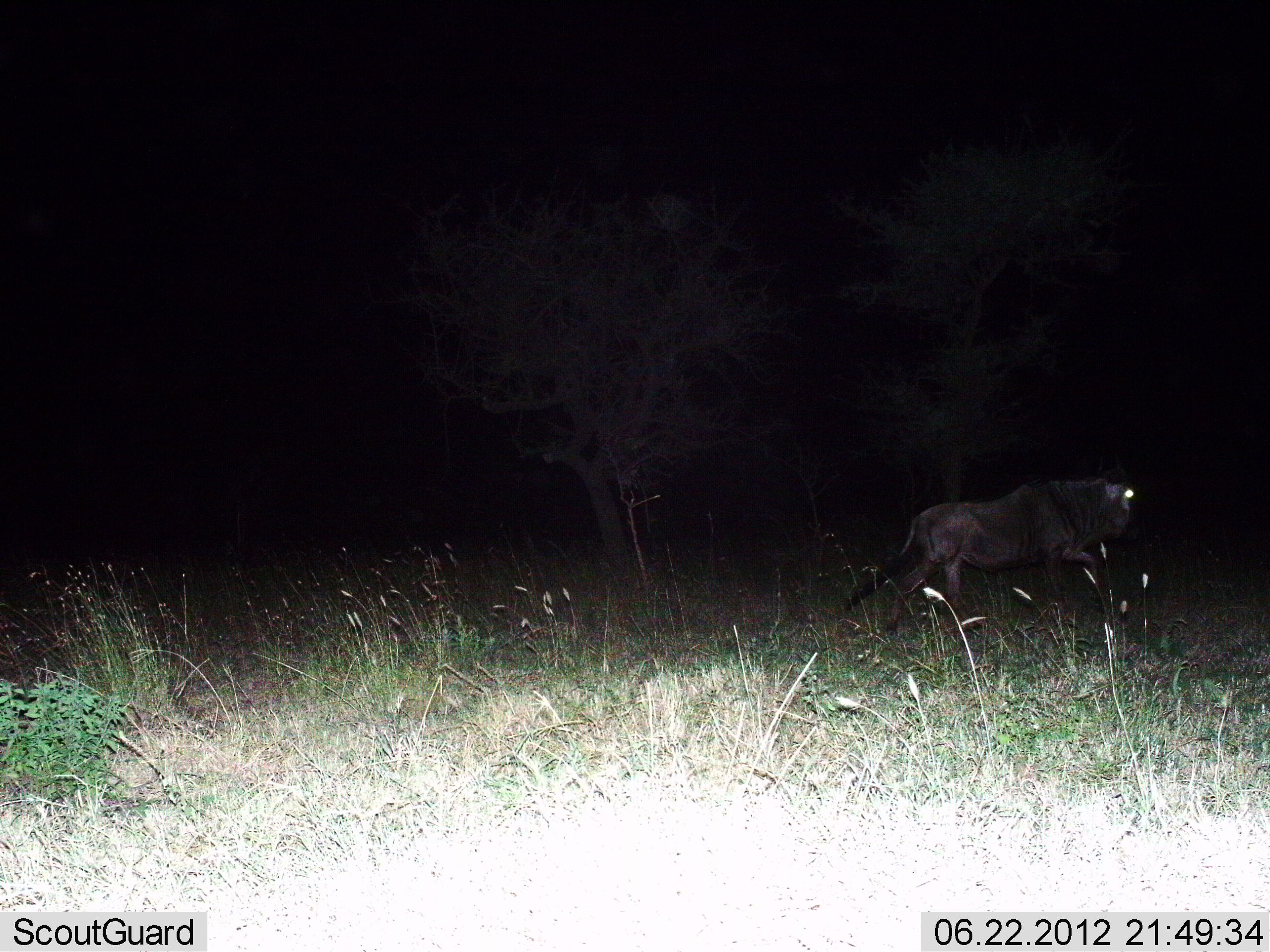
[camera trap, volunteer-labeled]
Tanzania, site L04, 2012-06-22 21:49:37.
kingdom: Animalia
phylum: Chordata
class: Mammalia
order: Artiodactyla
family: Bovidae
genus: Connochaetes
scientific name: Connochaetes taurinus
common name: blue wildebeest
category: wildebeest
Wildebeest (blue wildebeest) (Connochaetes taurinus), count 1. Behavior (volunteer vote fractions): standing 0%, resting 0%, moving 100%, interacting 0%. Young present (vote fraction): 0%. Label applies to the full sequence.